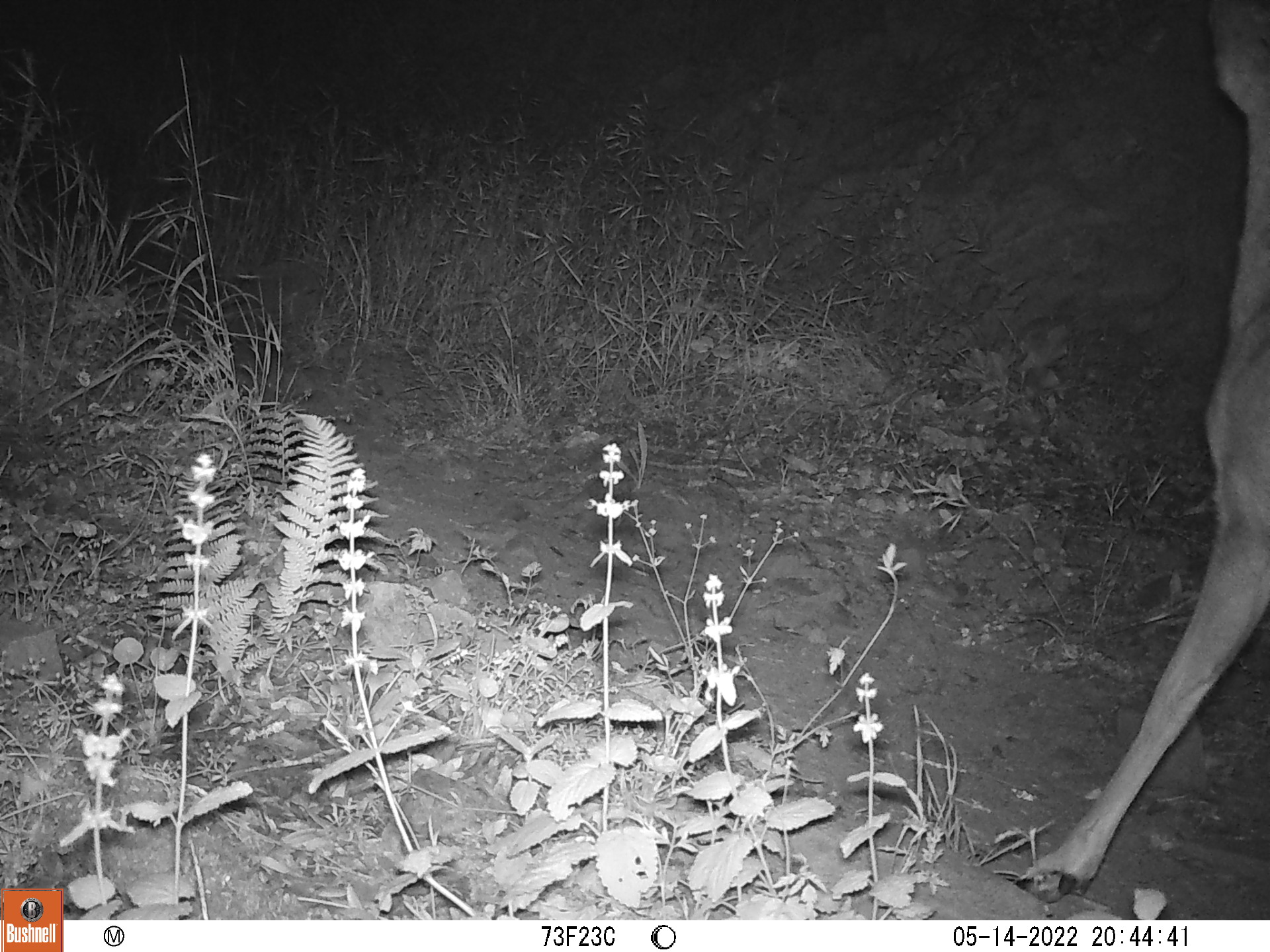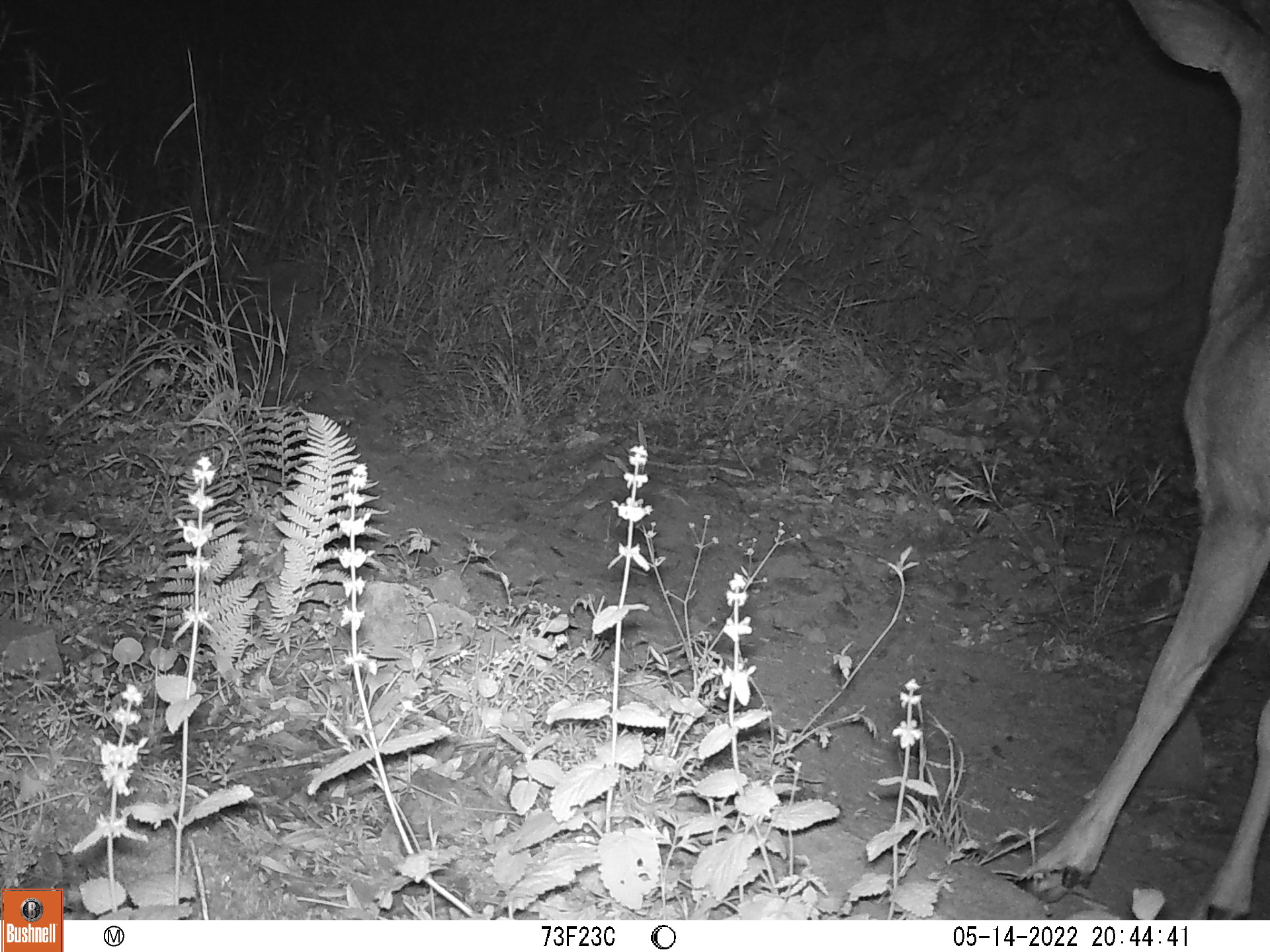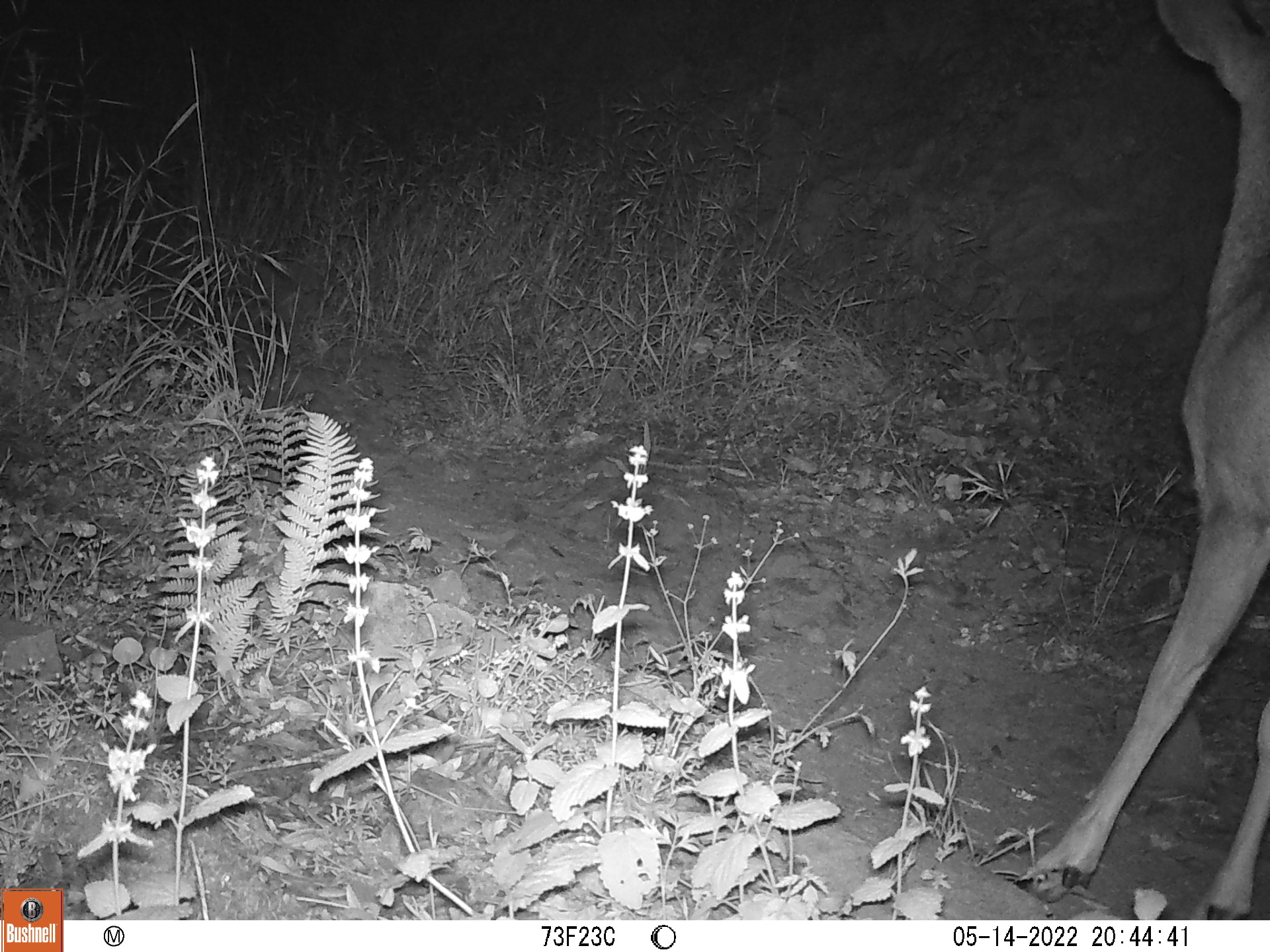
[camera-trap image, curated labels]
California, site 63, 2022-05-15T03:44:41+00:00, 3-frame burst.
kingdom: Animalia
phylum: Chordata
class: Mammalia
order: Artiodactyla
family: Cervidae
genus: Odocoileus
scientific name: Odocoileus hemionus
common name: mule deer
Mule deer (Odocoileus hemionus).